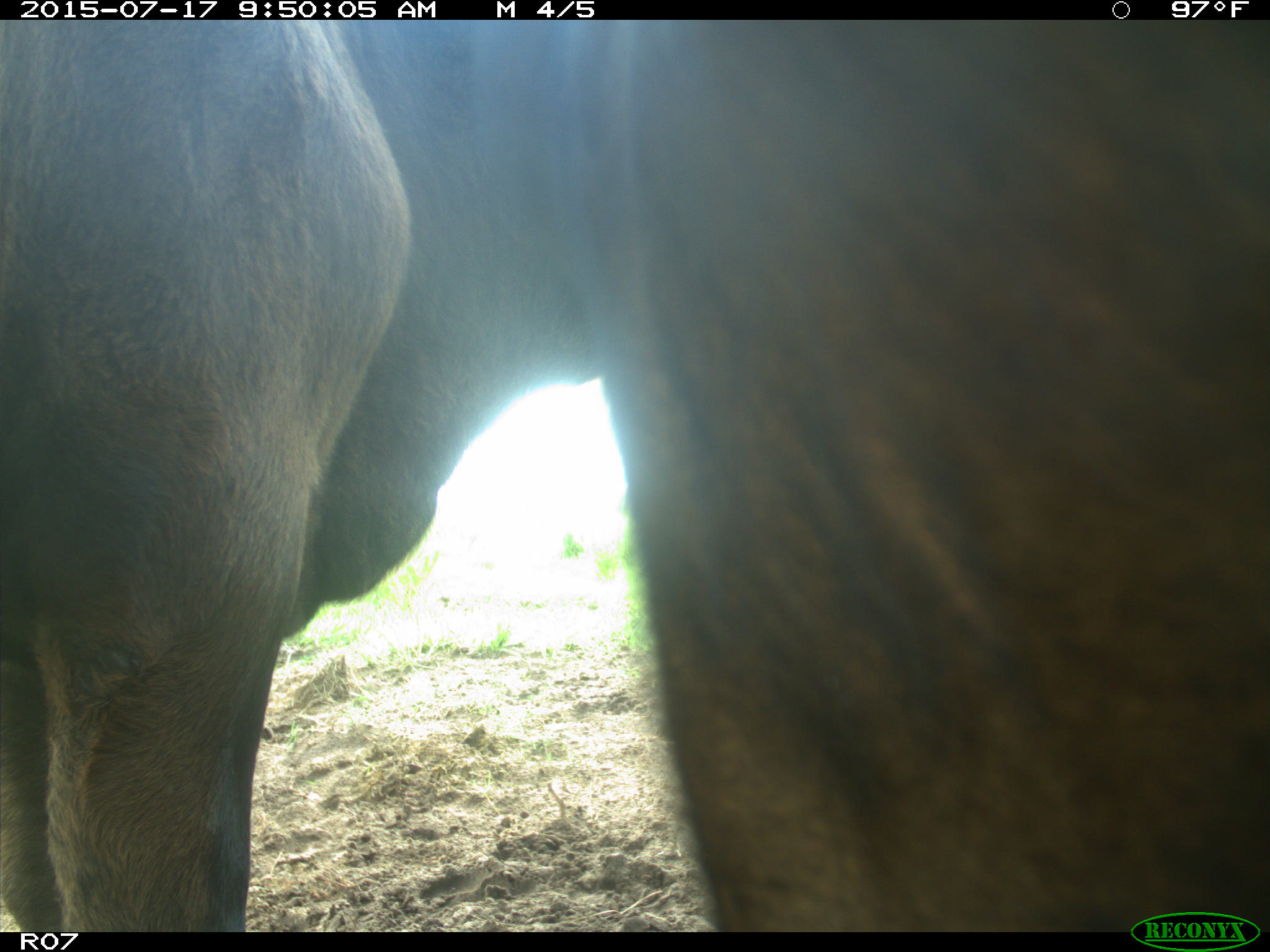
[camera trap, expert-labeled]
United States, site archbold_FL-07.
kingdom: Animalia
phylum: Chordata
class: Mammalia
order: Artiodactyla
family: Bovidae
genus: Bos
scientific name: Bos taurus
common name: domestic cow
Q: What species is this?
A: Bos taurus (domestic cow).